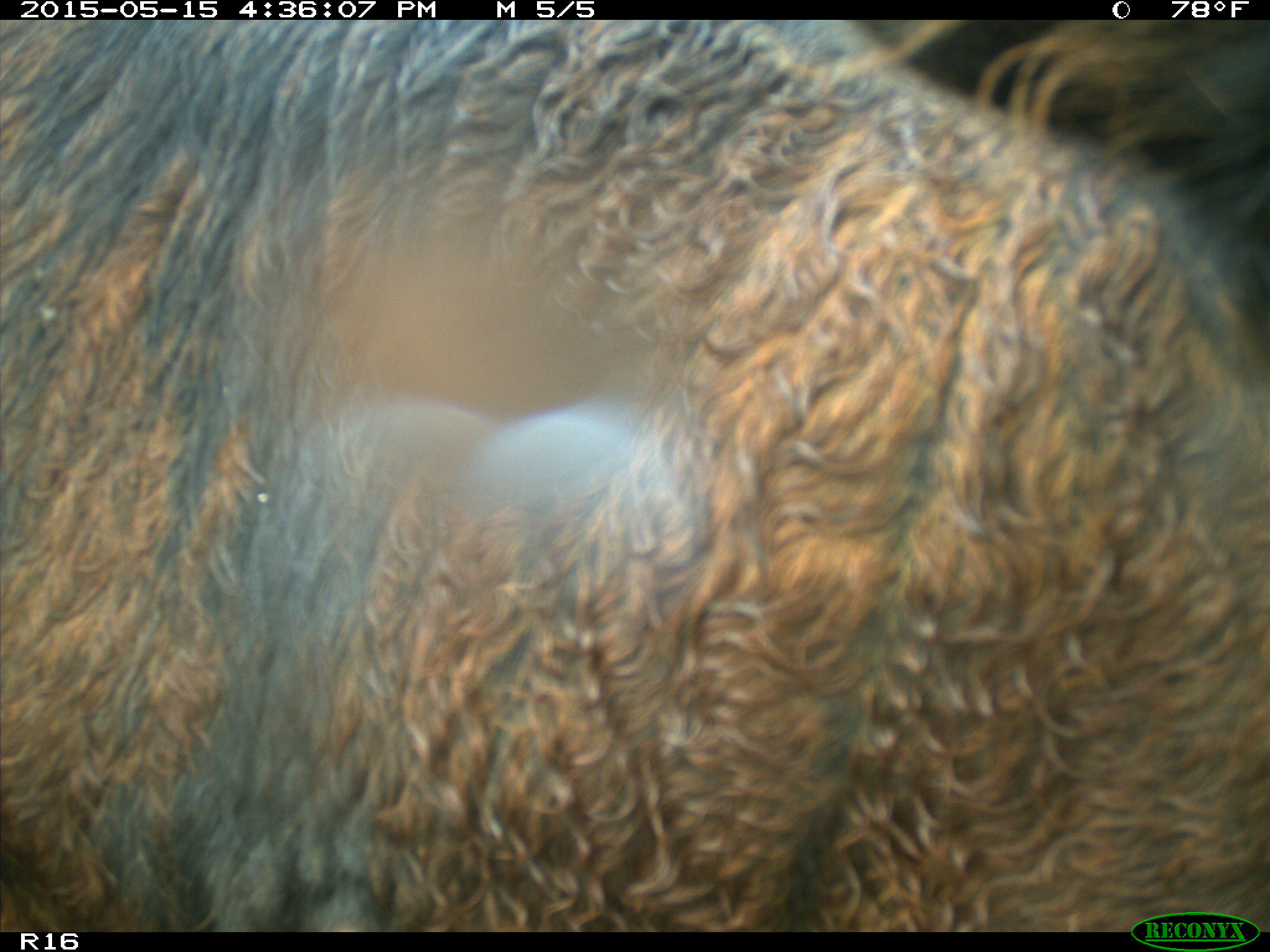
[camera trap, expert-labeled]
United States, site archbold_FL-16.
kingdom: Animalia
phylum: Chordata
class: Mammalia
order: Artiodactyla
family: Bovidae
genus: Bos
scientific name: Bos taurus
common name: domestic cow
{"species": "Bos taurus (domestic cow)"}